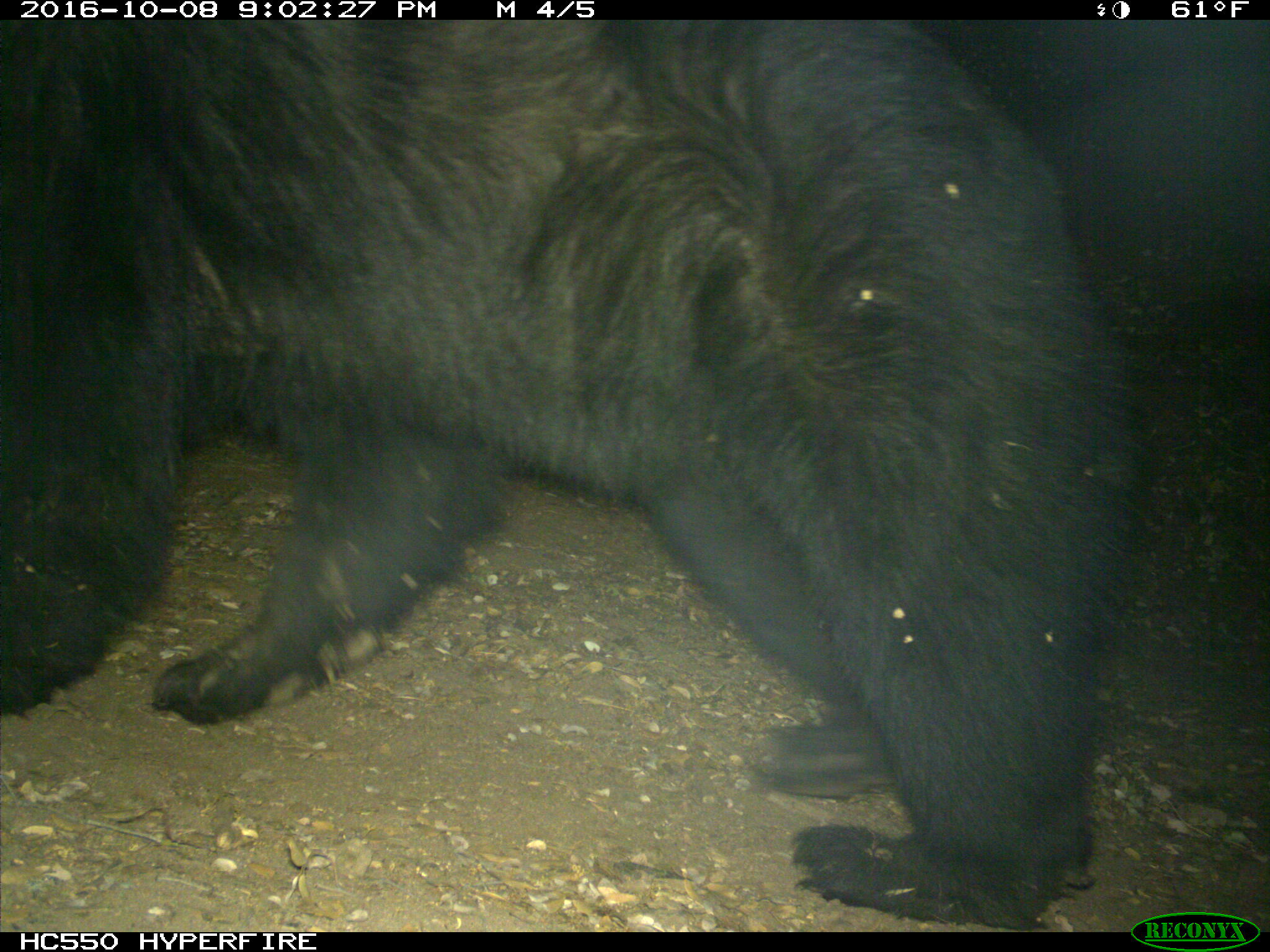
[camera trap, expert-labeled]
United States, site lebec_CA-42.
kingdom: Animalia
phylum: Chordata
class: Mammalia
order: Carnivora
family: Ursidae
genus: Ursus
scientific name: Ursus americanus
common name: american black bear